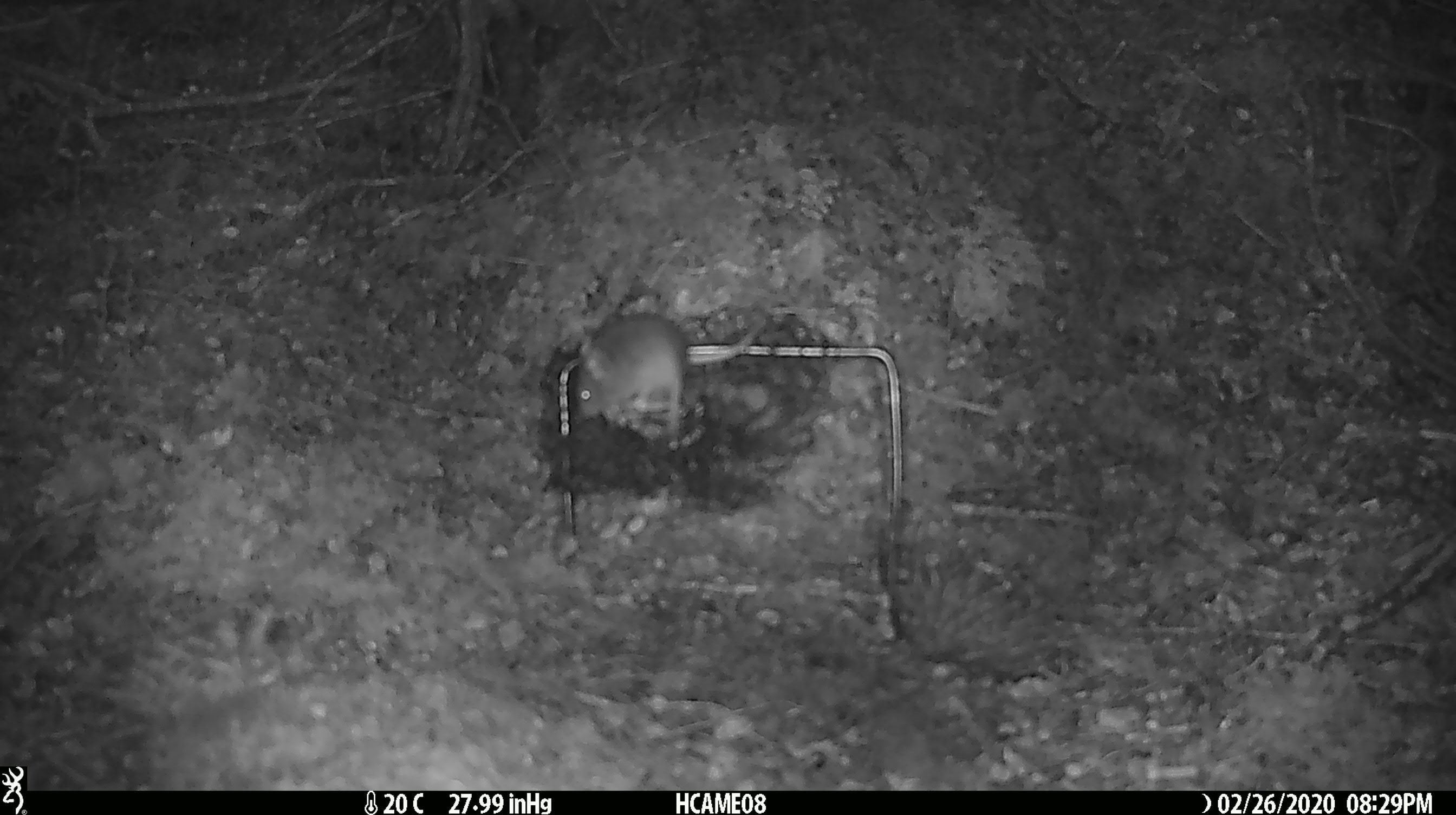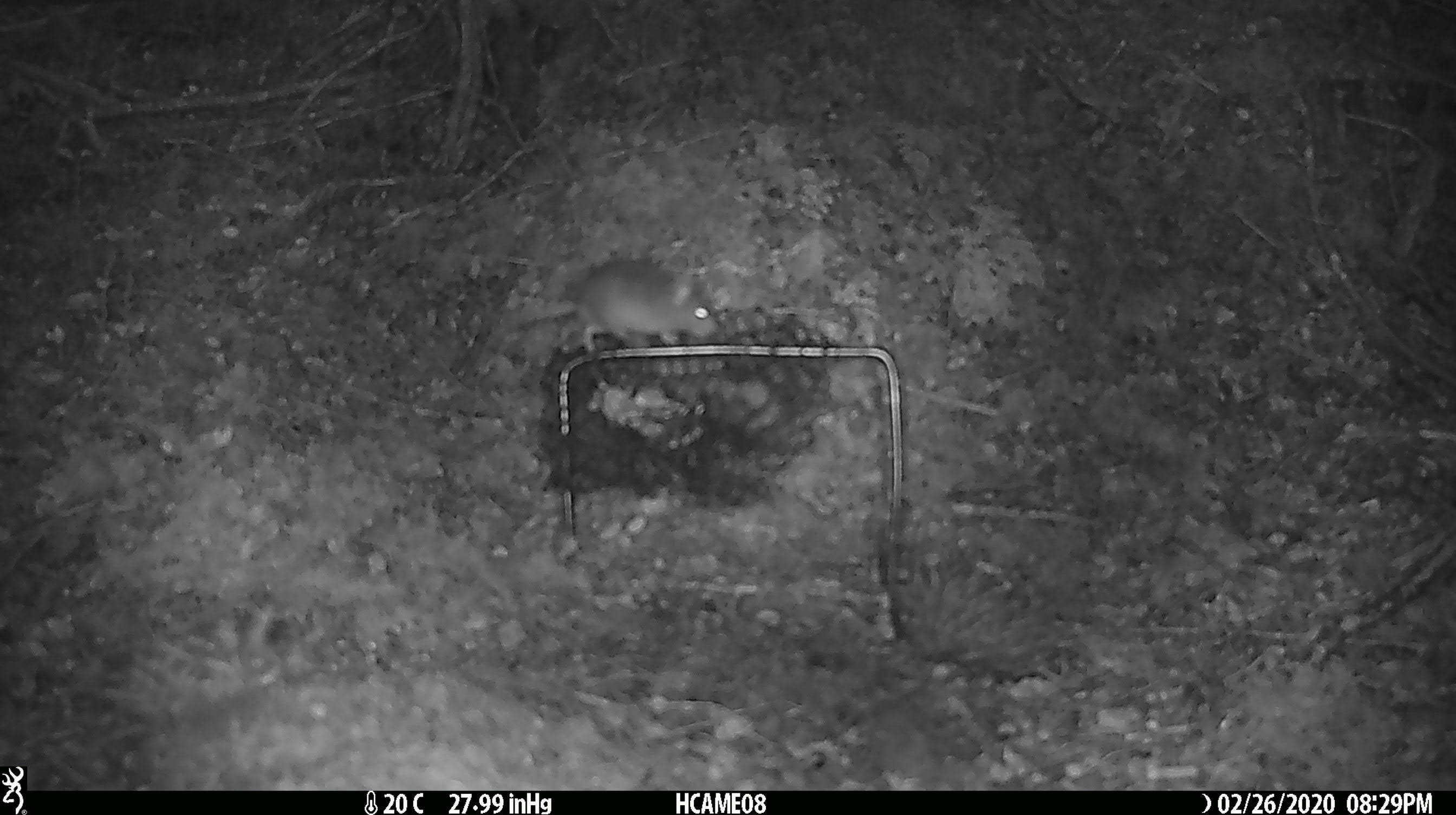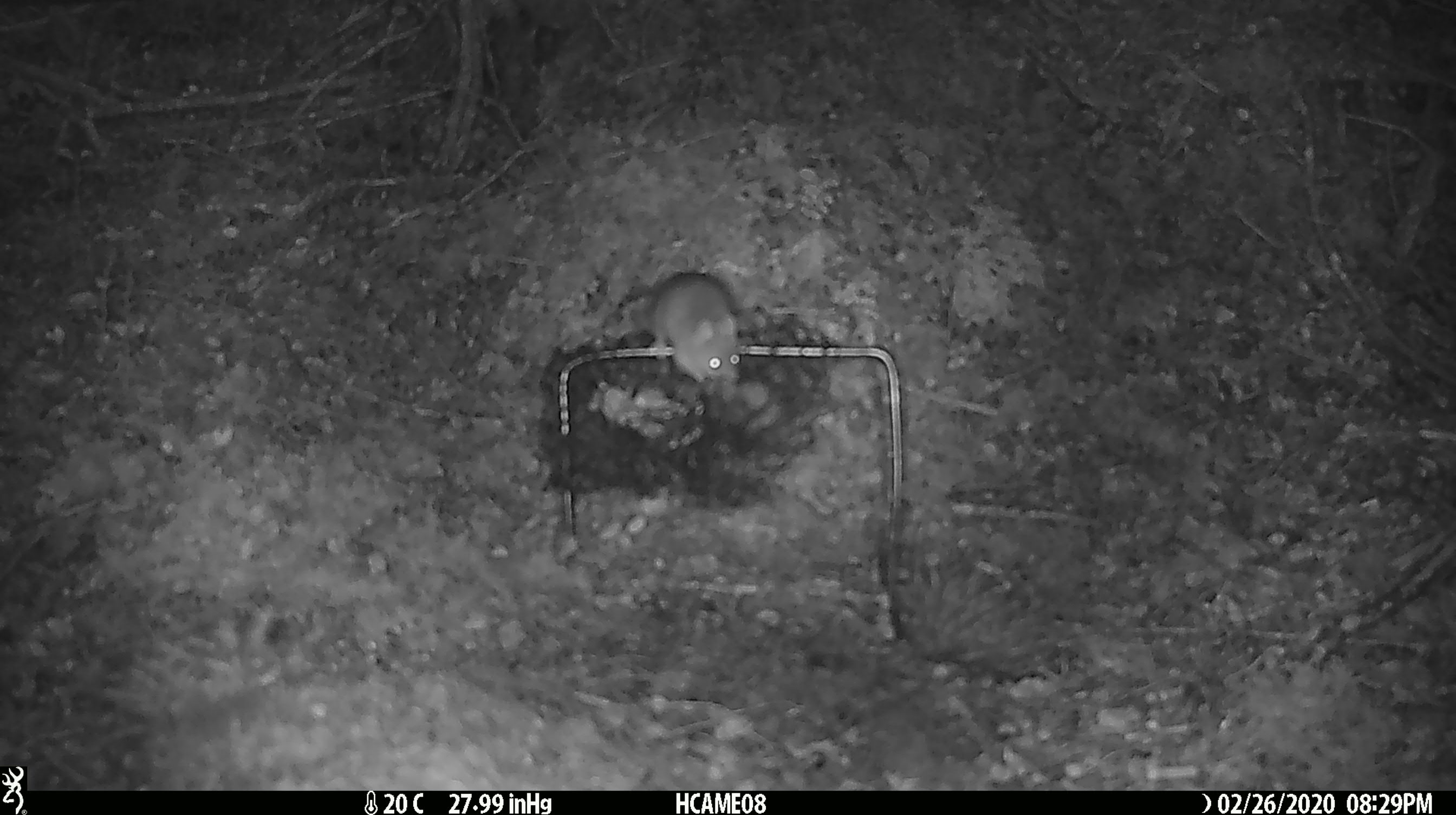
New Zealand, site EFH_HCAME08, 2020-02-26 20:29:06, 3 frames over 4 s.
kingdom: Animalia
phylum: Chordata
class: Mammalia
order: Rodentia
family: Muridae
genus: Mus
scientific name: Mus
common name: mouse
Mouse (Mus).